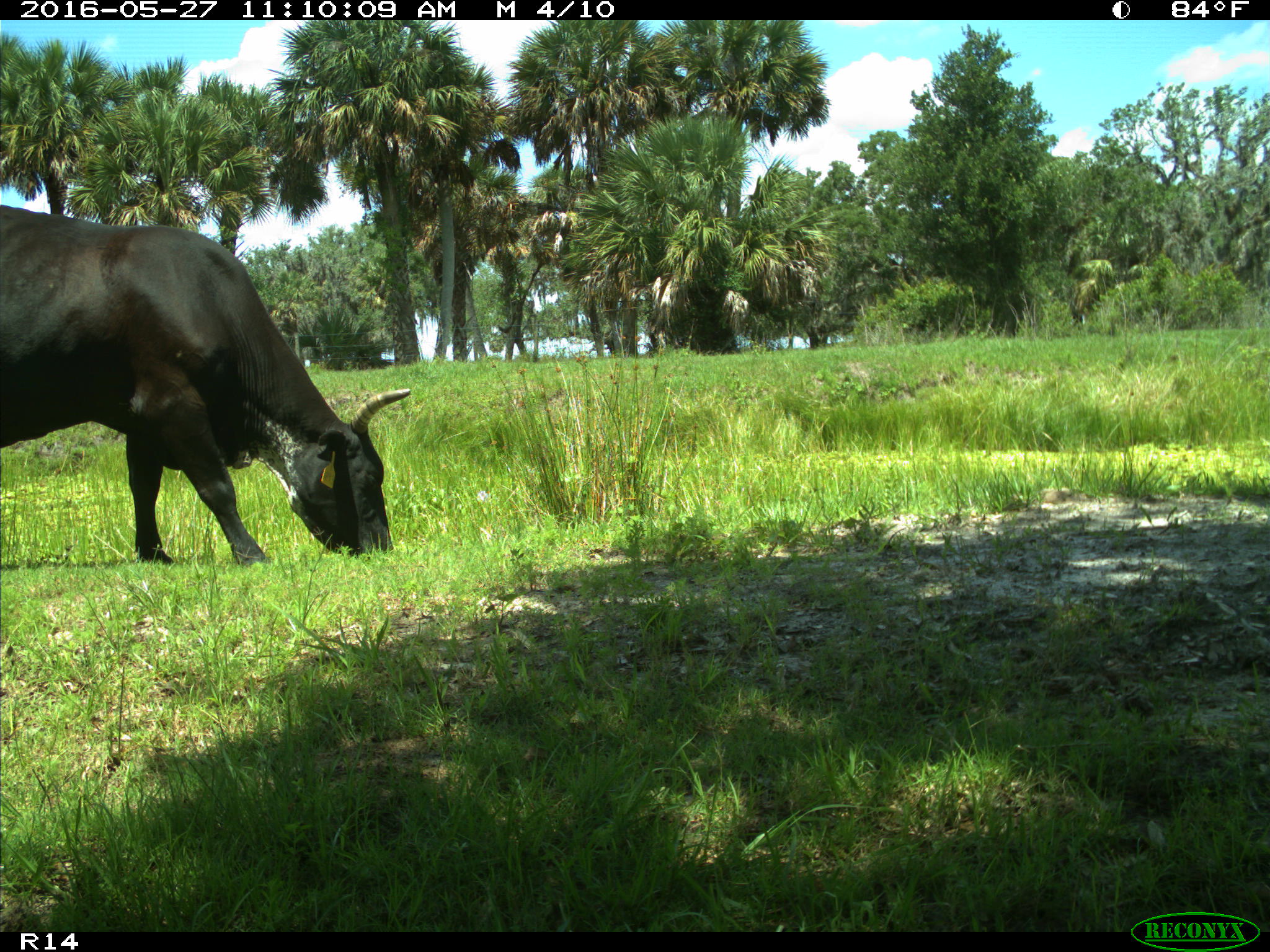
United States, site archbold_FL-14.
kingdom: Animalia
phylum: Chordata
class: Mammalia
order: Artiodactyla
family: Bovidae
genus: Bos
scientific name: Bos taurus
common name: domestic cow